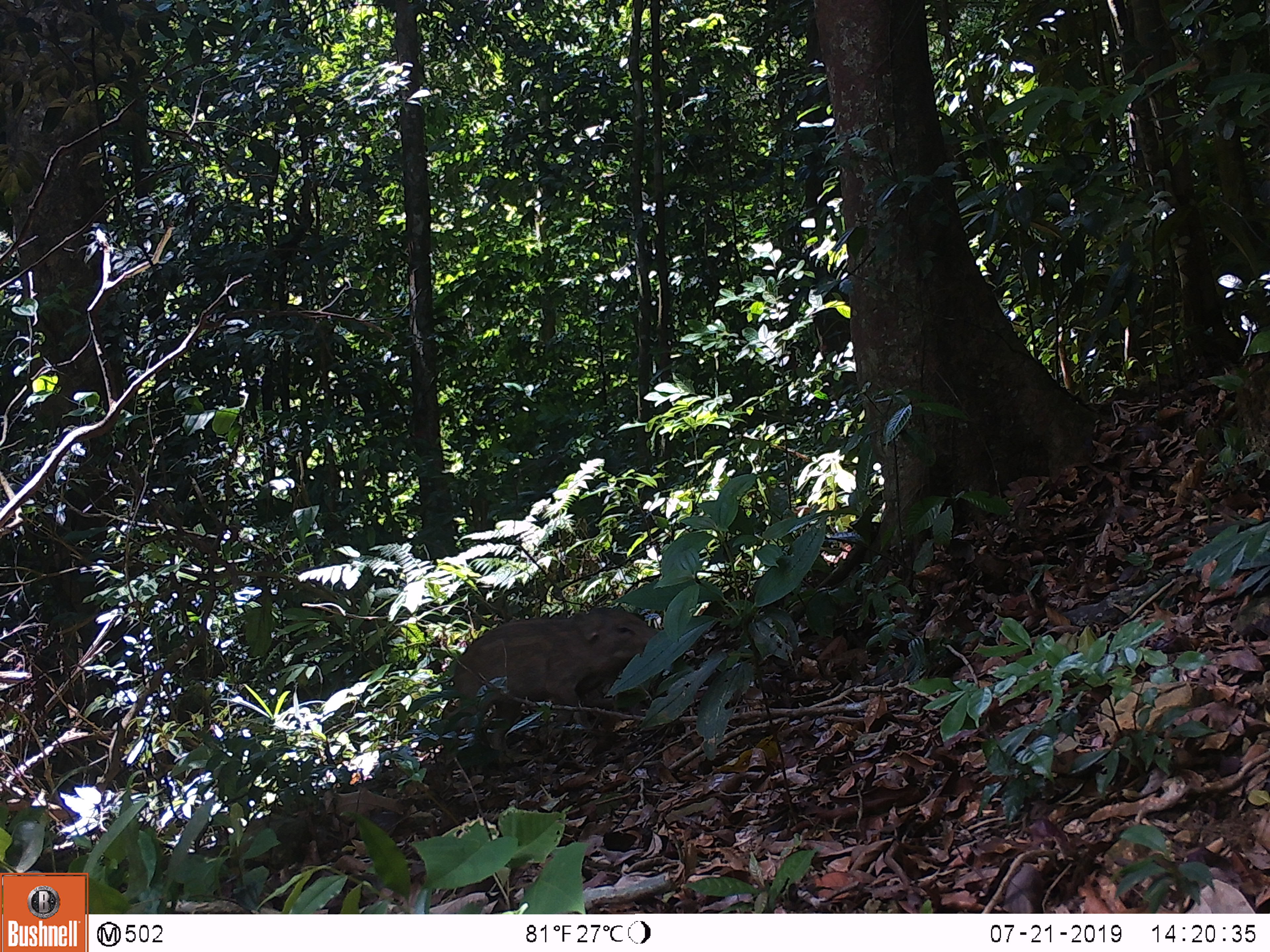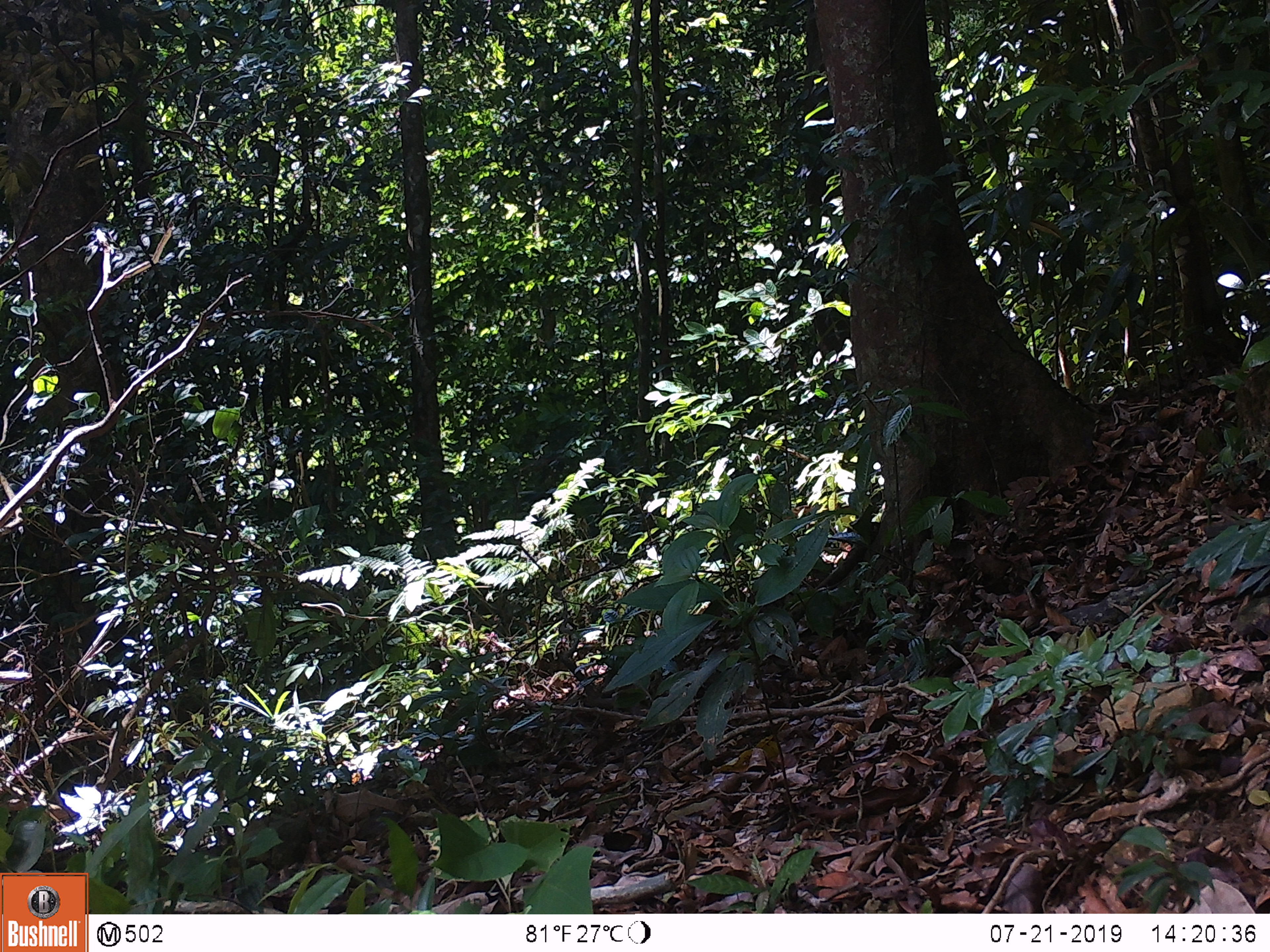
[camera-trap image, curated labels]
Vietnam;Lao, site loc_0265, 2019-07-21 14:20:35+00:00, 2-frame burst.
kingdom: Animalia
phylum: Chordata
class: Mammalia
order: Artiodactyla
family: Suidae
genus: Sus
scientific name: Sus scrofa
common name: eurasian wild pig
Eurasian wild pig (Sus scrofa). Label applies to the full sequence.